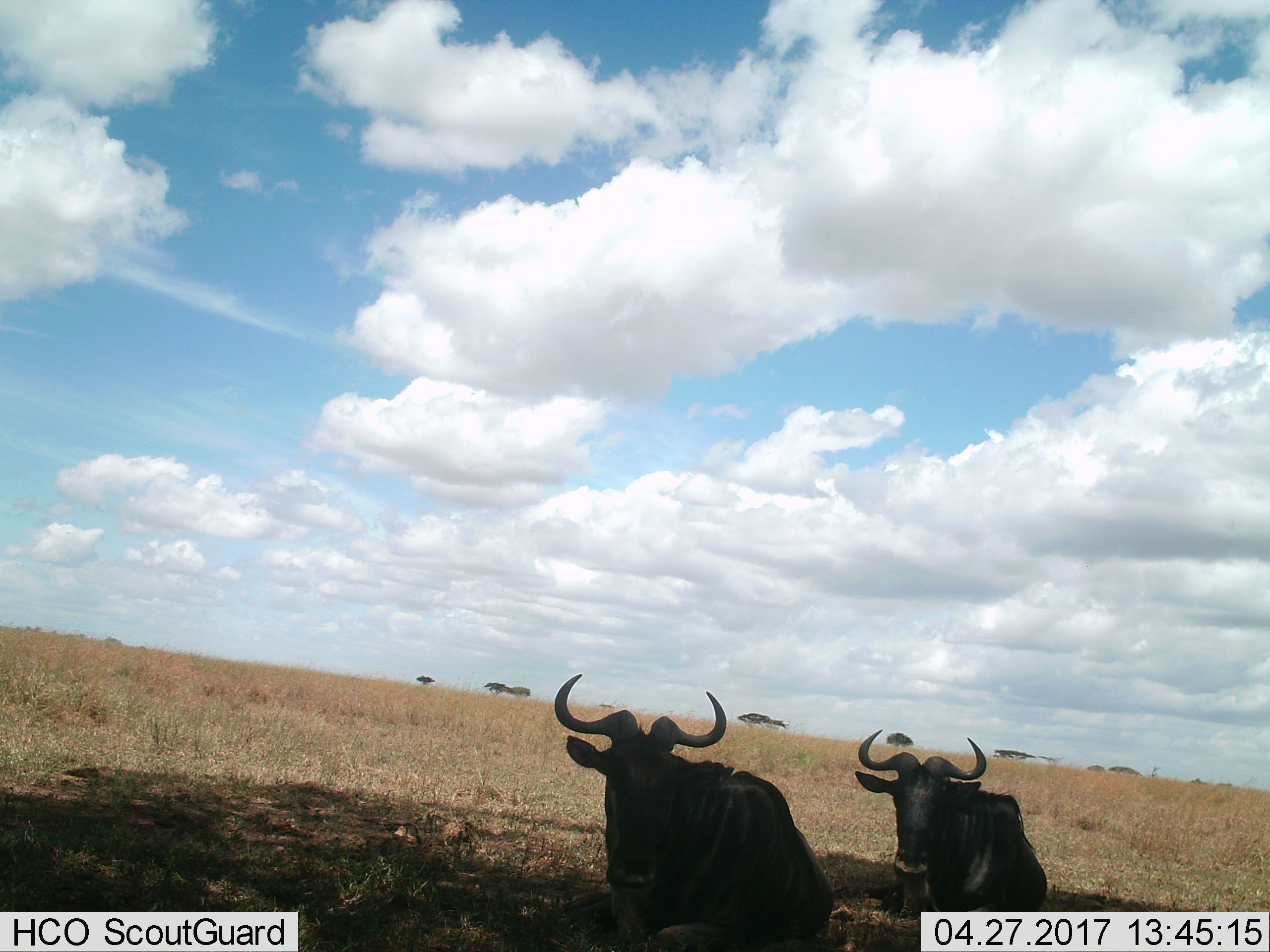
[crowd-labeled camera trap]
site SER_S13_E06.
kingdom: Animalia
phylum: Chordata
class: Mammalia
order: Artiodactyla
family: Bovidae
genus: Connochaetes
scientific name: Connochaetes taurinus taurinus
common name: blue wildebeest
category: wildebeestblue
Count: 2.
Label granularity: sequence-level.